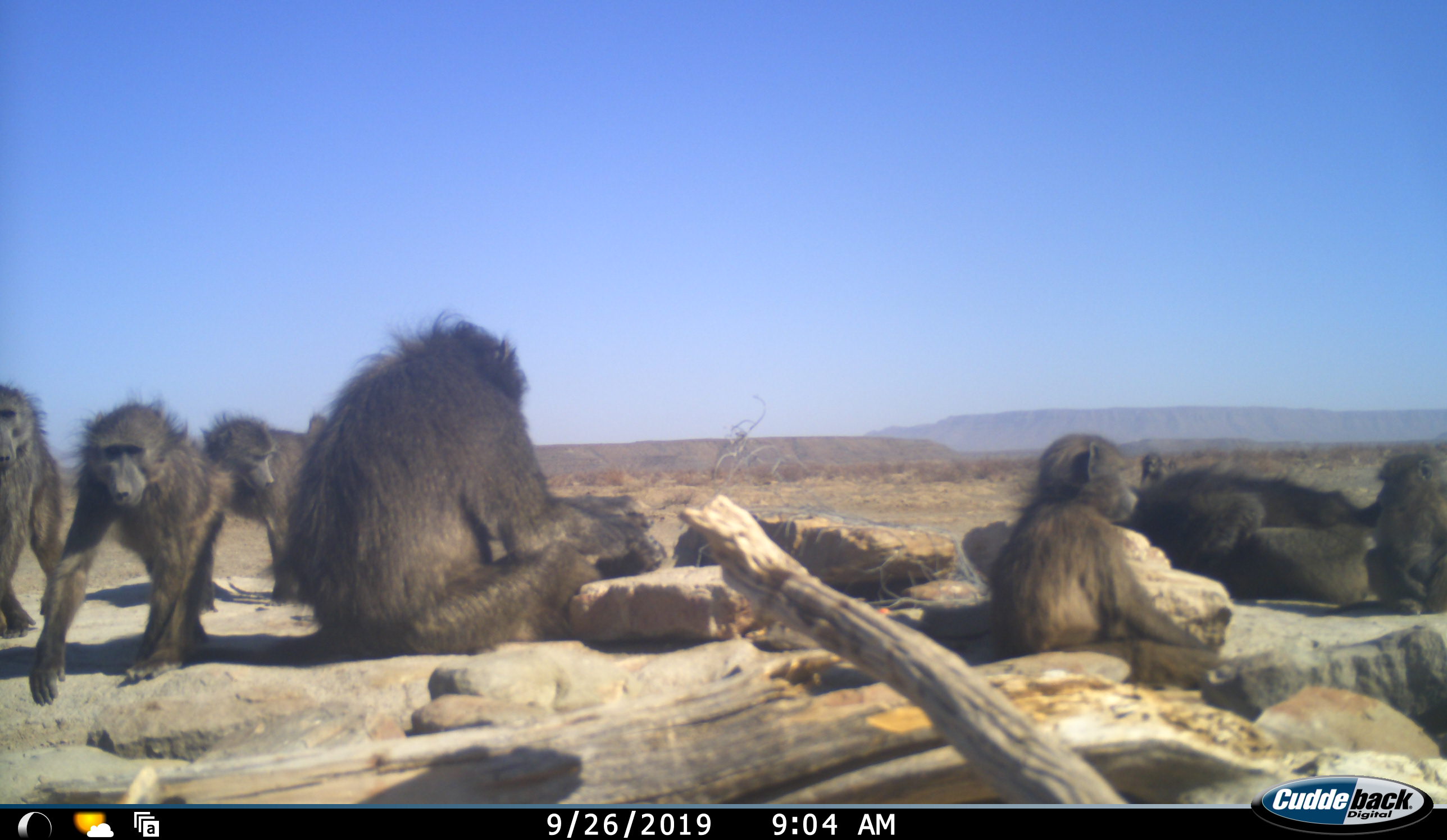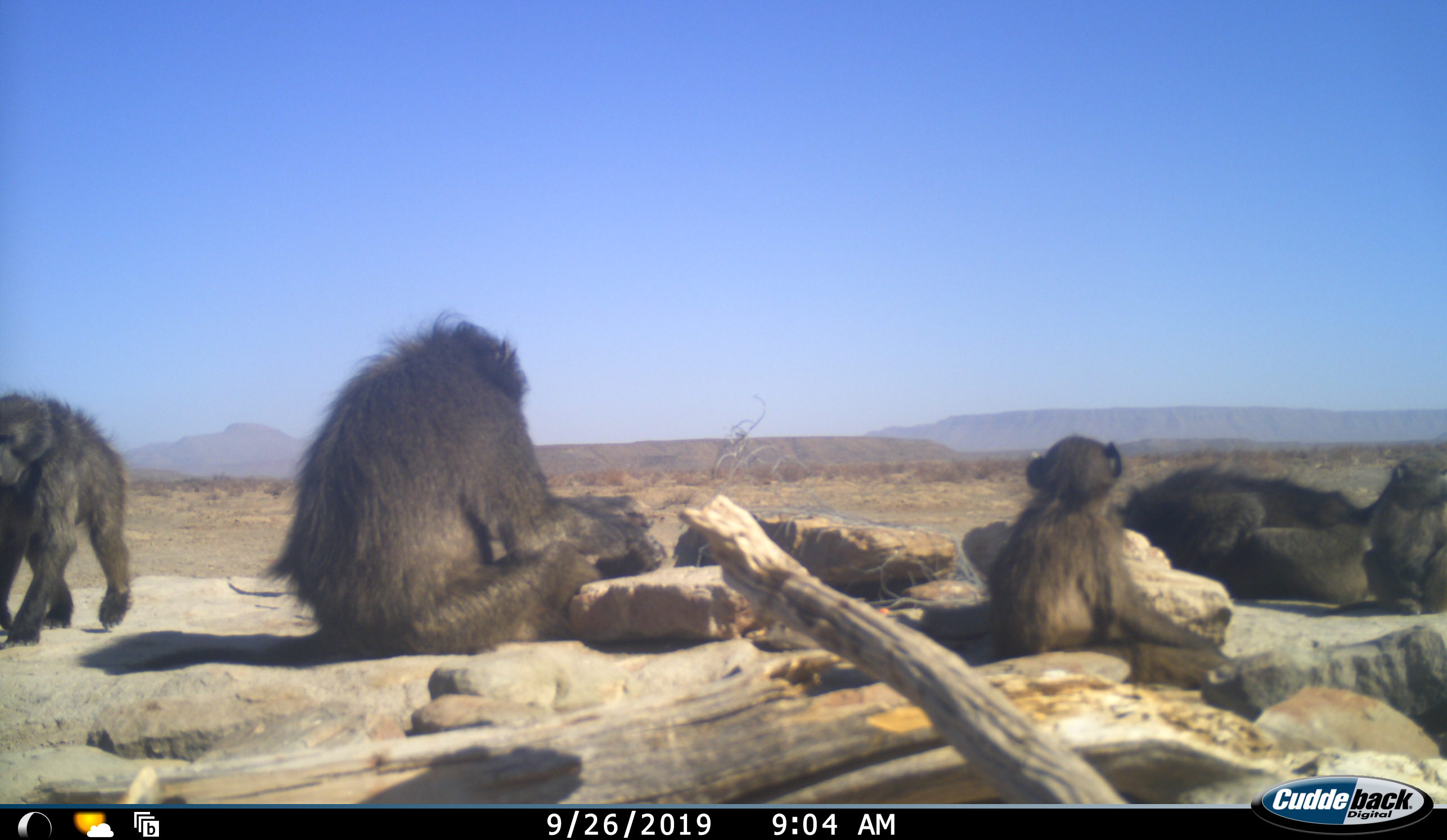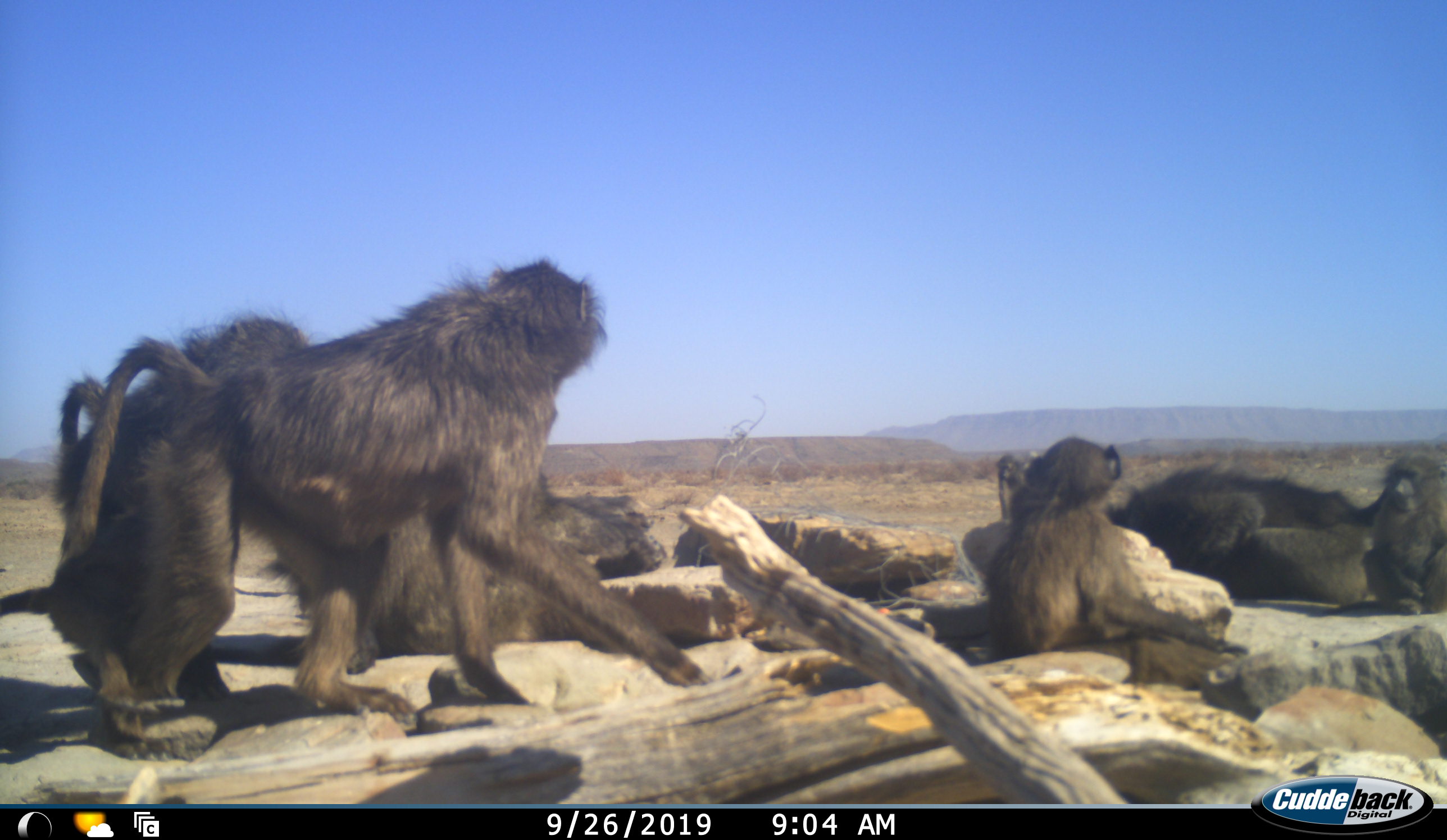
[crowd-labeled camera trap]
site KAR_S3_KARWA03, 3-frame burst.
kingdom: Animalia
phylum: Chordata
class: Mammalia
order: Primates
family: Cercopithecidae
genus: Papio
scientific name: Papio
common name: baboon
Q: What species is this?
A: Baboon (Papio).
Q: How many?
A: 8.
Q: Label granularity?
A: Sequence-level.